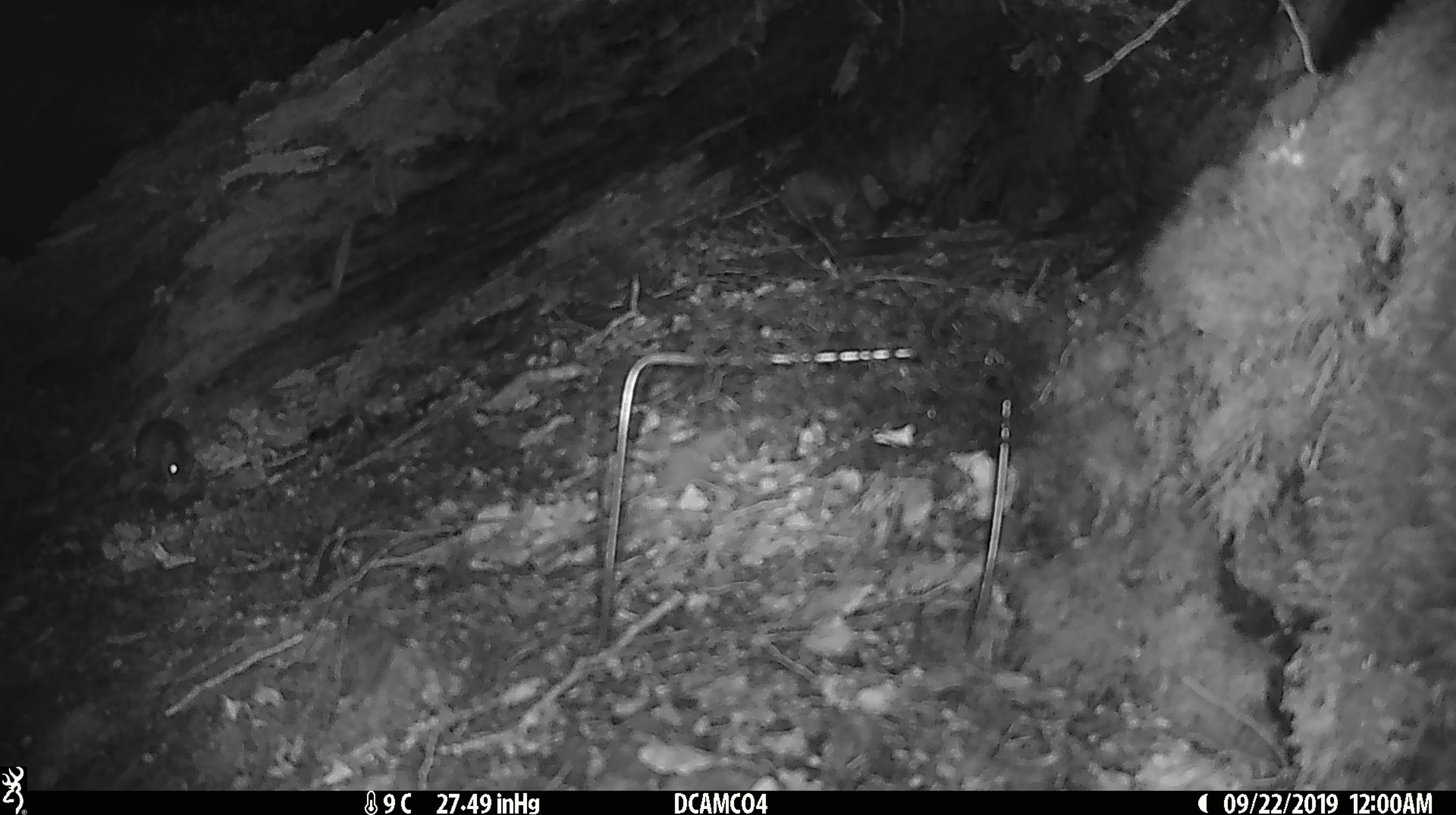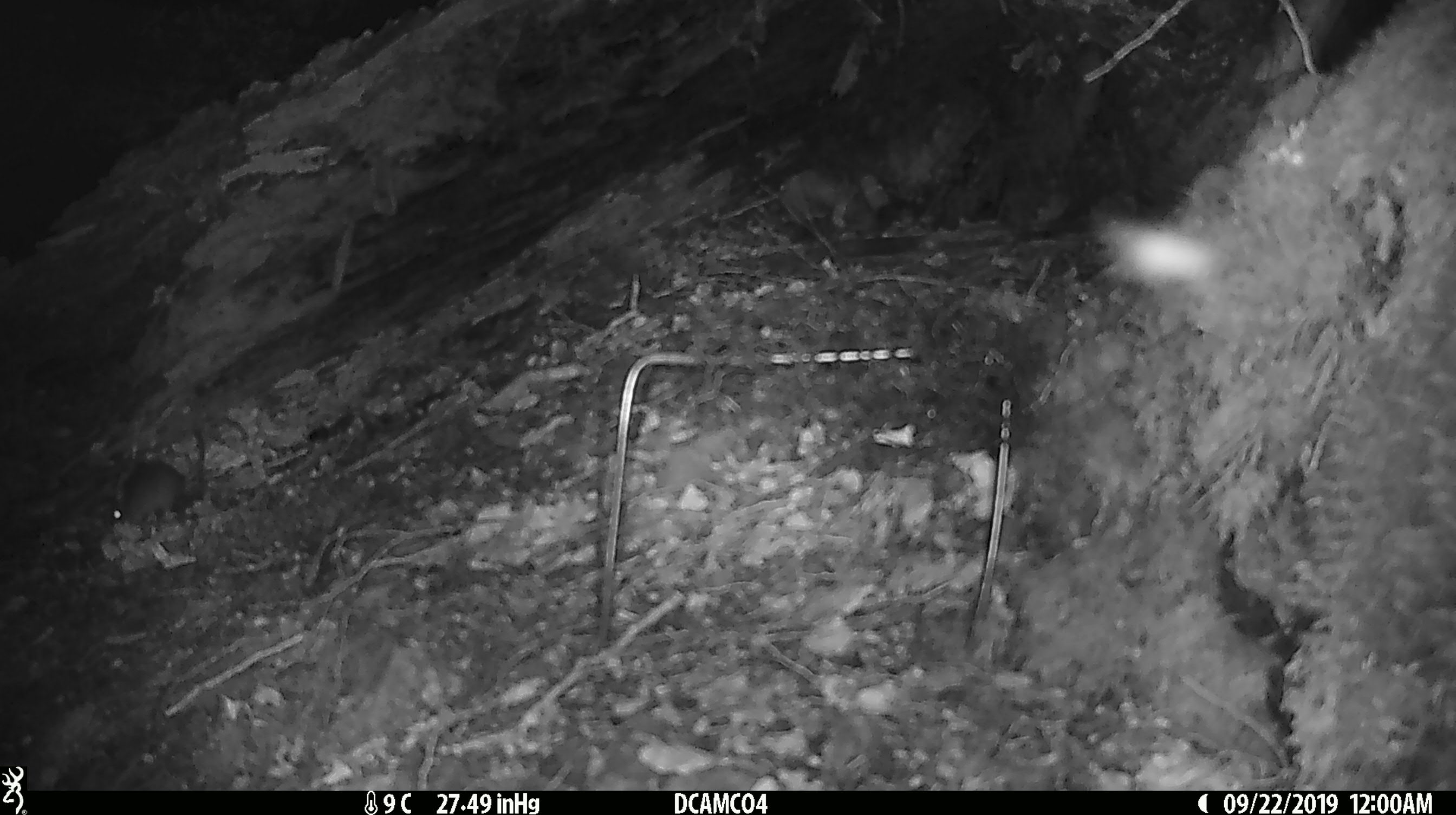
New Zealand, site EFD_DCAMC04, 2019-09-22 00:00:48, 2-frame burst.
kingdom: Animalia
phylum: Chordata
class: Mammalia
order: Rodentia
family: Muridae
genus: Mus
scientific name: Mus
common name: mouse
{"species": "mouse (Mus)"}